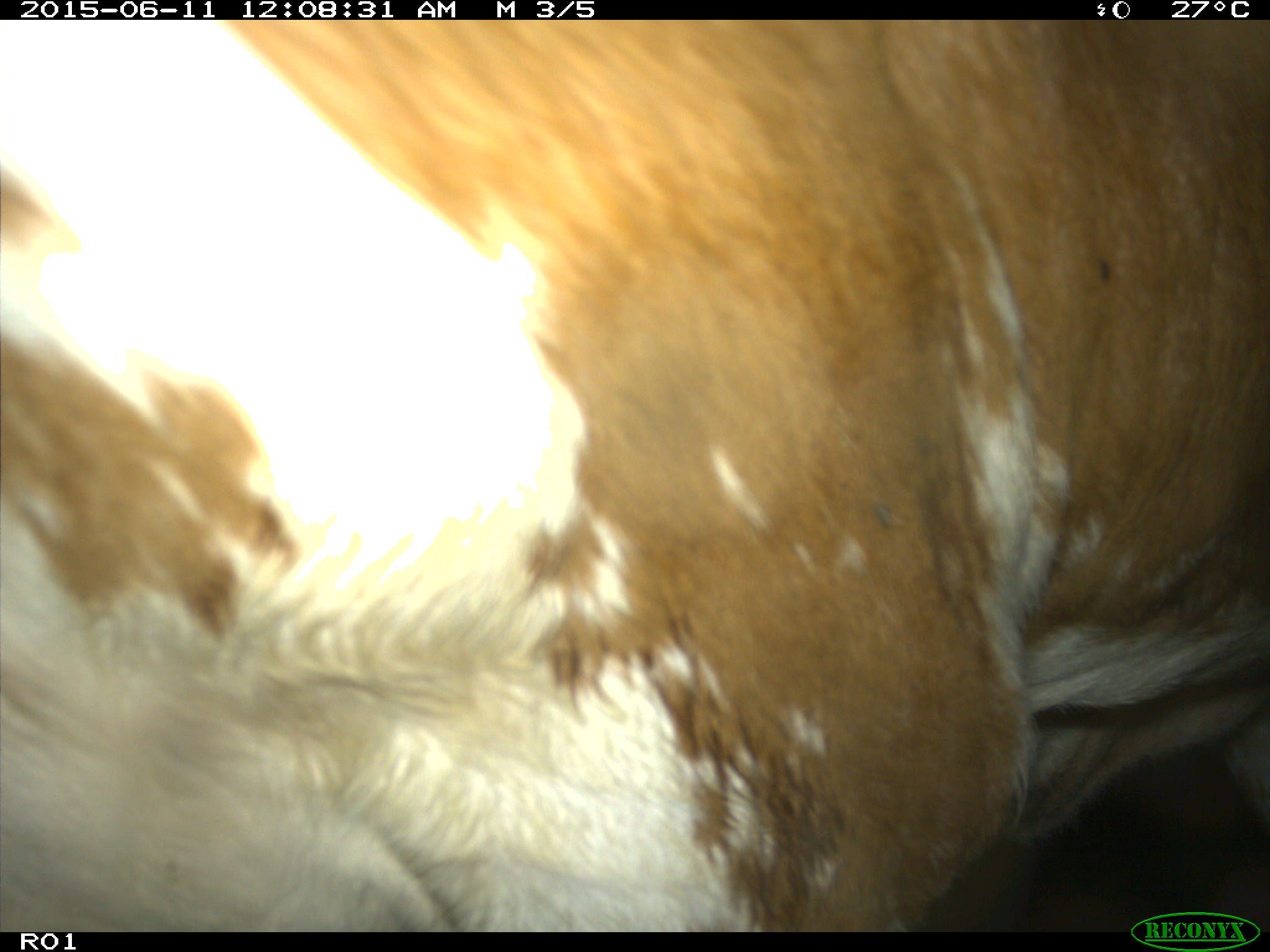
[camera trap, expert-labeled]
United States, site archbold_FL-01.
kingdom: Animalia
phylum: Chordata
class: Mammalia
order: Artiodactyla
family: Bovidae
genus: Bos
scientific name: Bos taurus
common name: domestic cow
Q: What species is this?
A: Bos taurus (domestic cow).